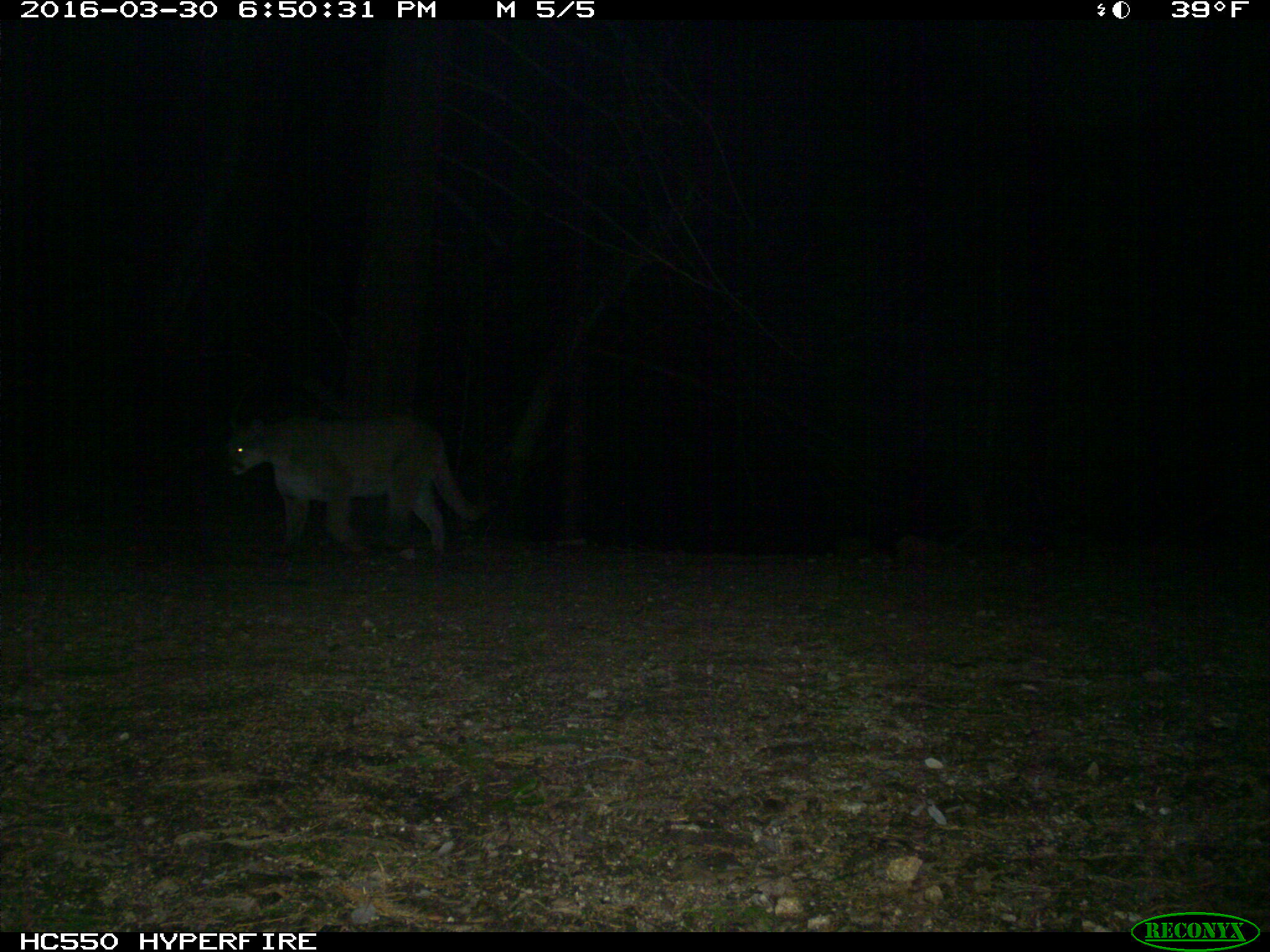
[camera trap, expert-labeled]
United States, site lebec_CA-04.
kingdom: Animalia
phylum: Chordata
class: Mammalia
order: Carnivora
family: Felidae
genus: Puma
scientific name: Puma concolor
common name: mountain lion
Puma concolor (mountain lion).